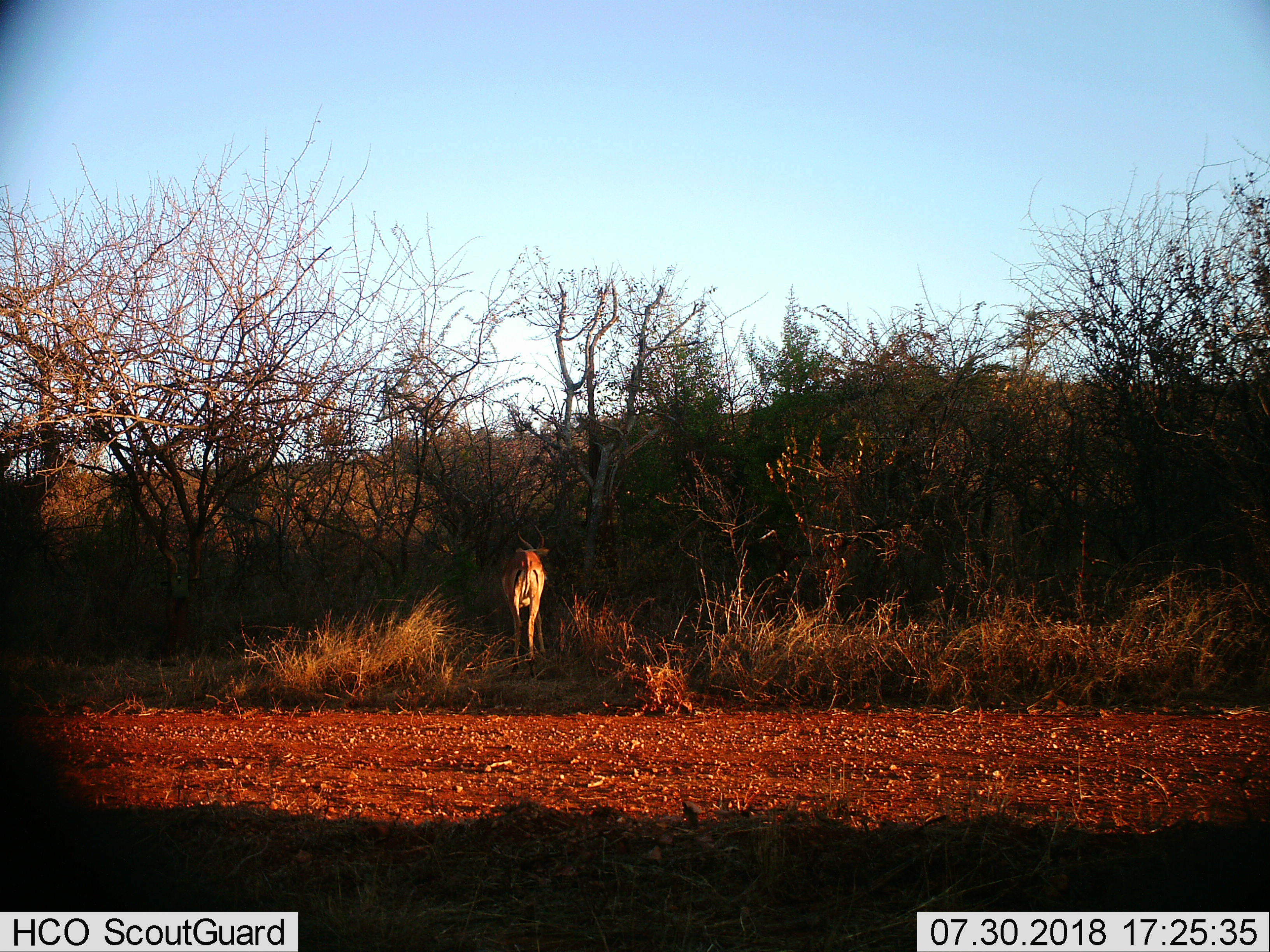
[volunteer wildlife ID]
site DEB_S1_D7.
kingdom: Animalia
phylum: Chordata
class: Mammalia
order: Artiodactyla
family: Bovidae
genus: Aepyceros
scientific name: Aepyceros melampus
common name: impala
Impala (Aepyceros melampus), count 1. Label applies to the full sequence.